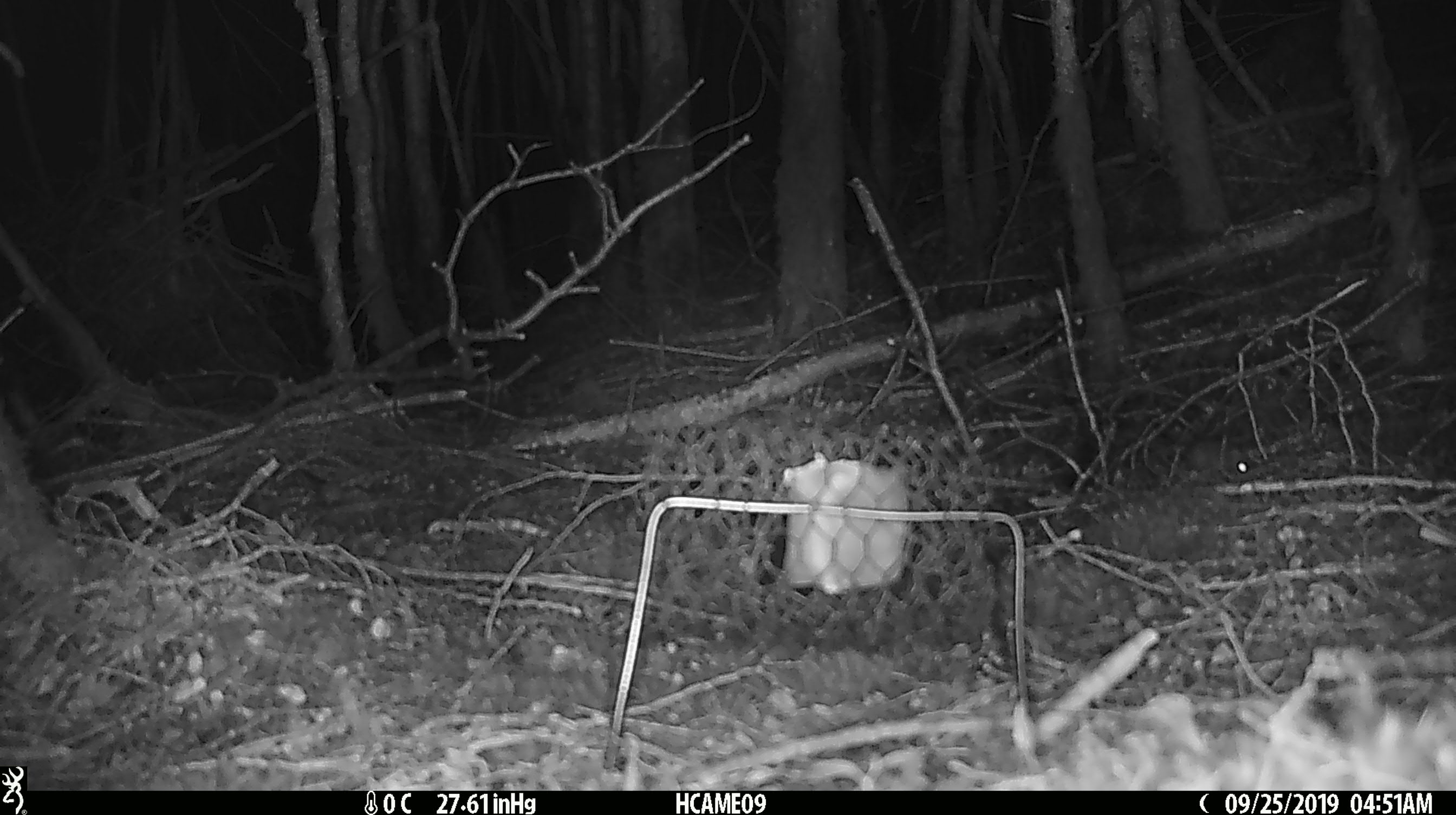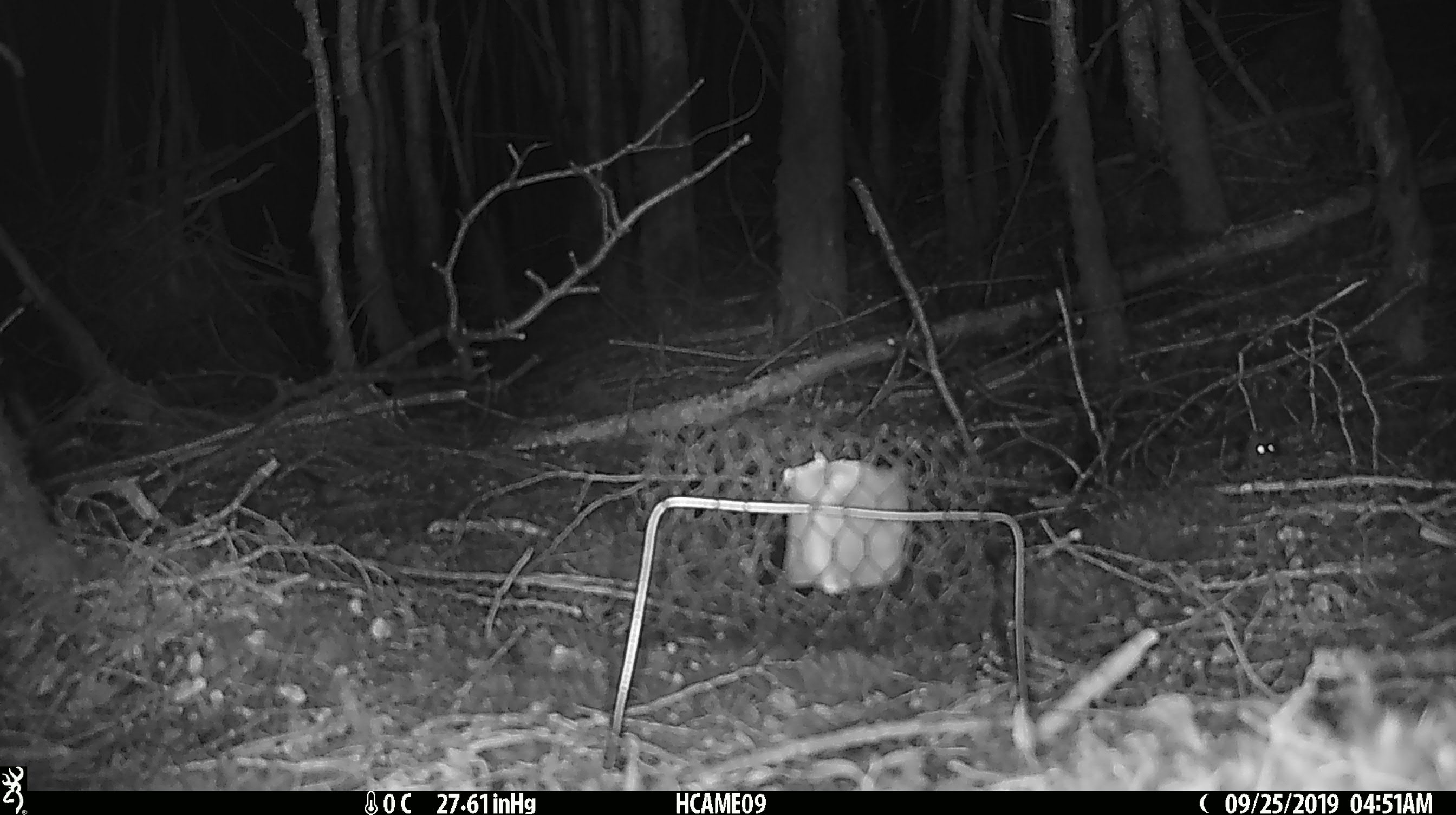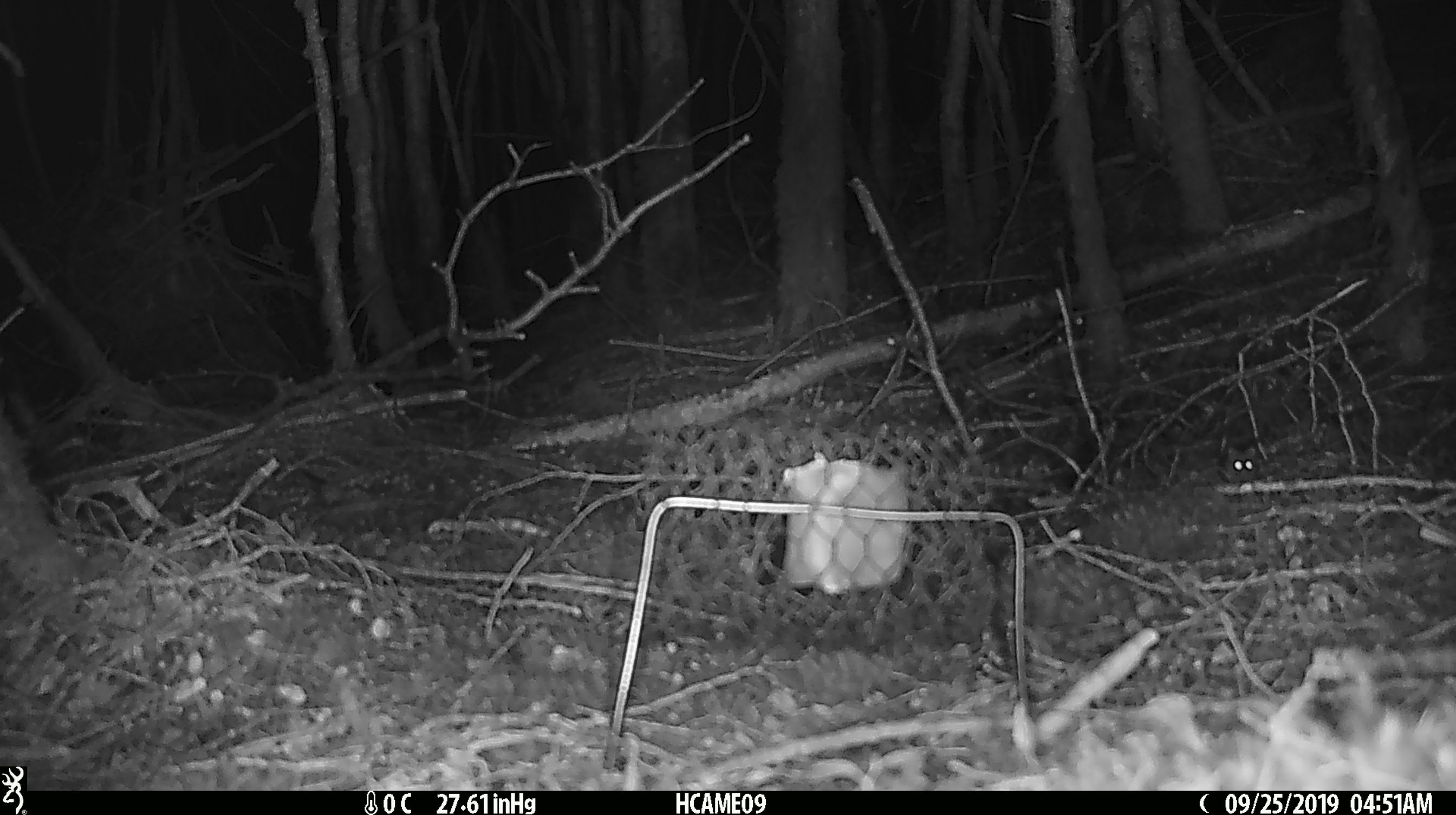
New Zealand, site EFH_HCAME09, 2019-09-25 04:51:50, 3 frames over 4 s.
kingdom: Animalia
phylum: Chordata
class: Mammalia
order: Rodentia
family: Muridae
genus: Mus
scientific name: Mus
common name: mouse